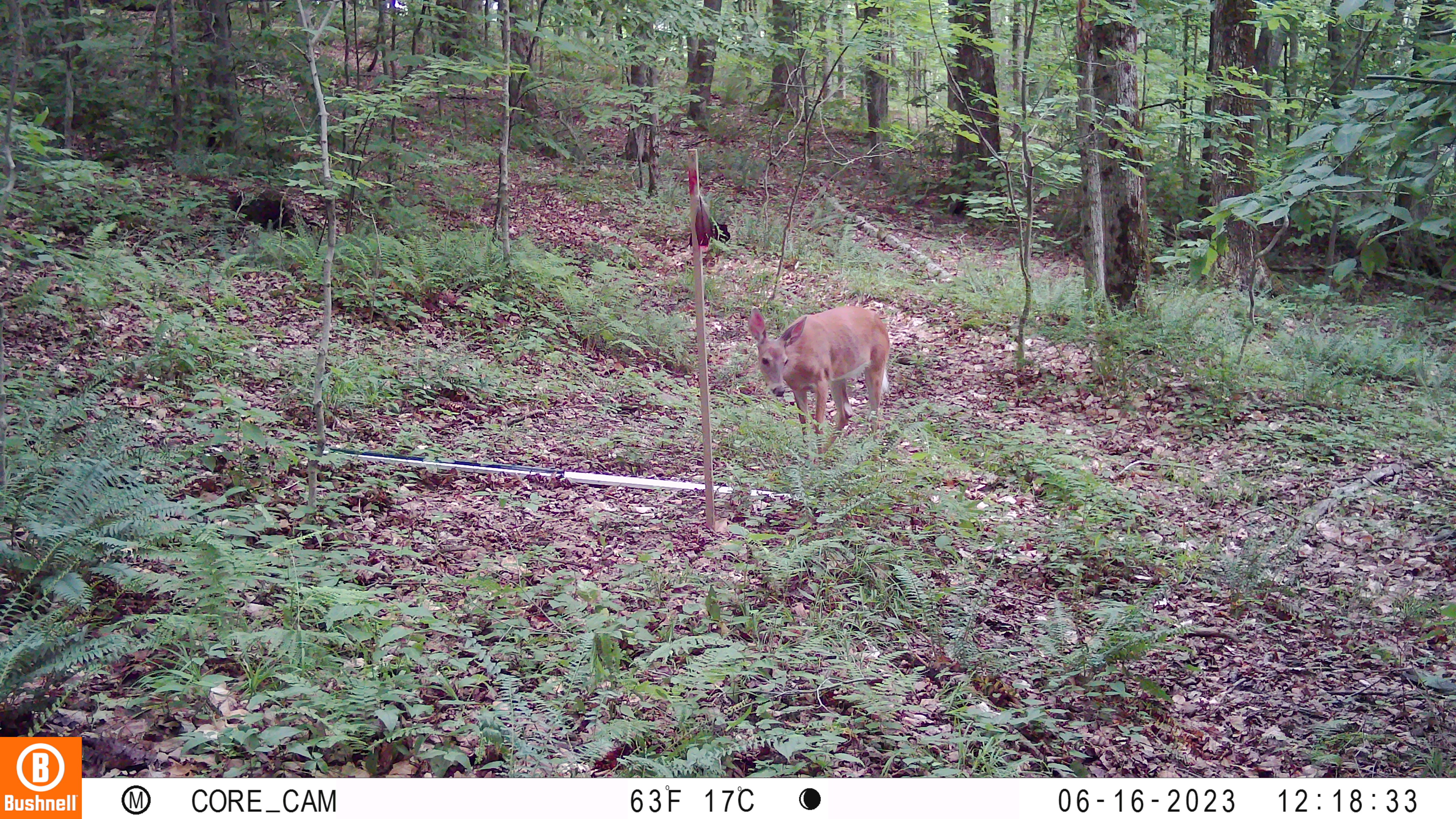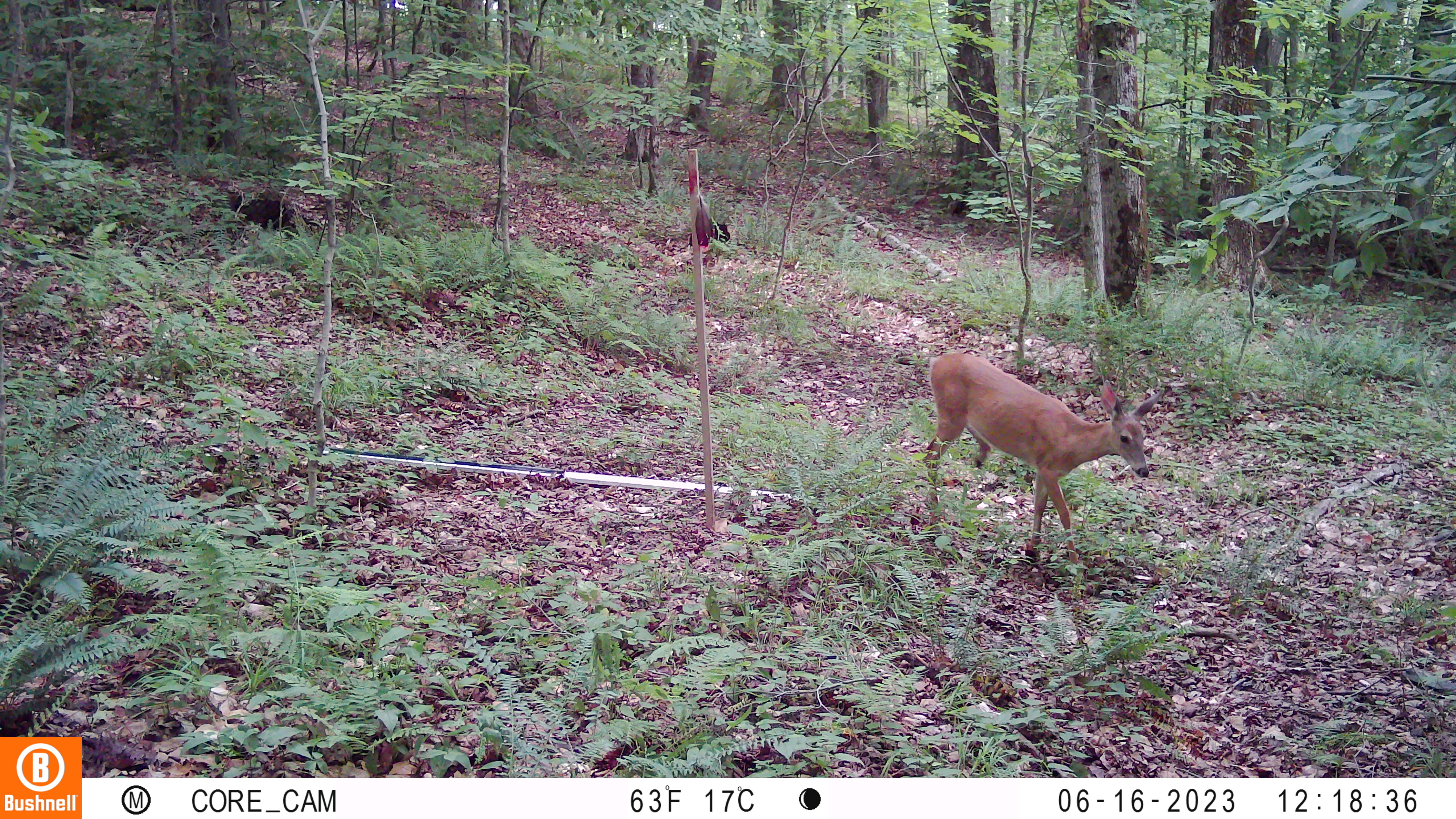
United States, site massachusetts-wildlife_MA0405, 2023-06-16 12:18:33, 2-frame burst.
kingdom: Animalia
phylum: Chordata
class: Mammalia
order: Artiodactyla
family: Cervidae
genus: Odocoileus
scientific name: Odocoileus virginianus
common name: white-tailed deer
White-tailed deer (Odocoileus virginianus).